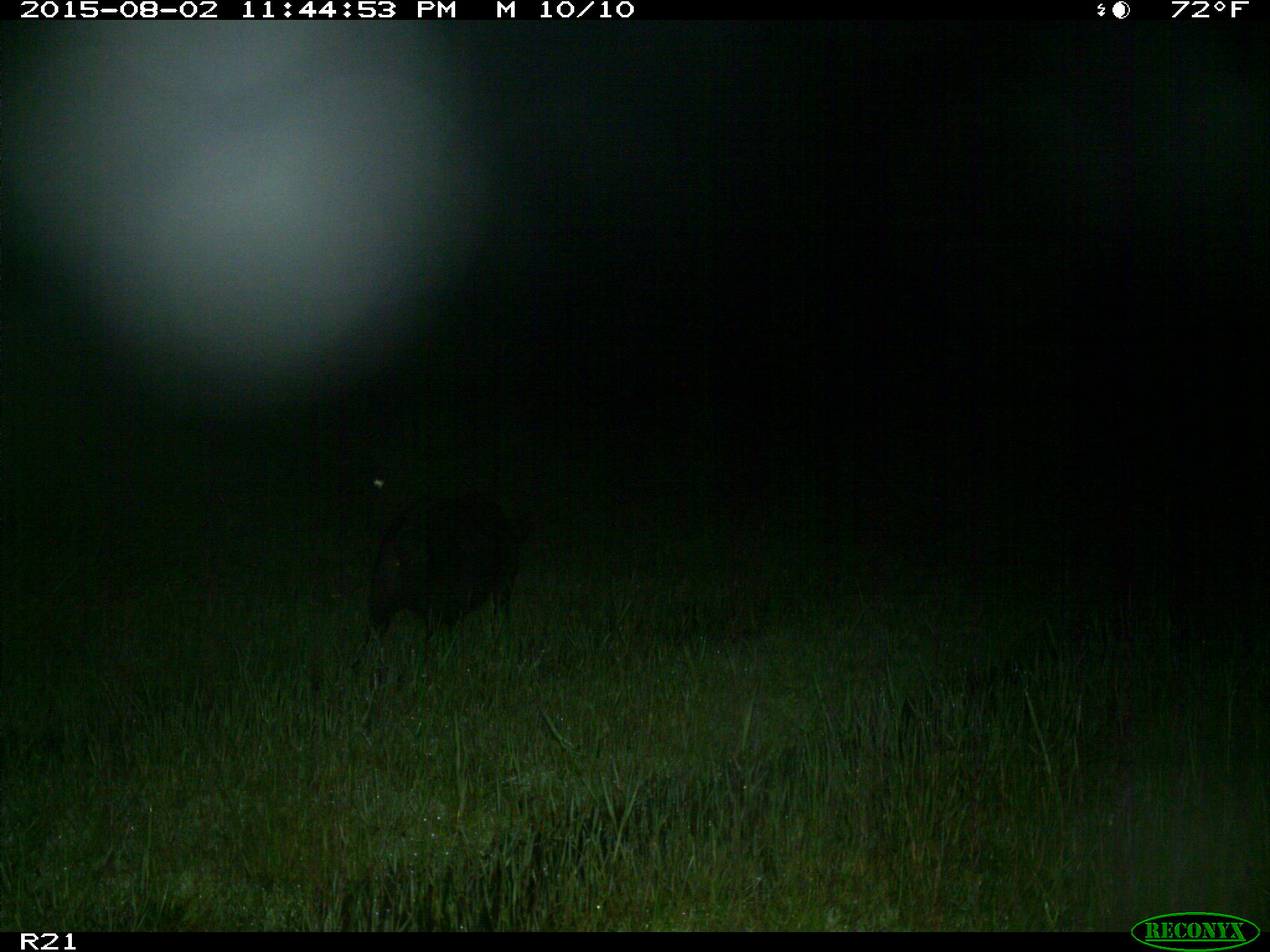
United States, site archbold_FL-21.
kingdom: Animalia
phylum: Chordata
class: Mammalia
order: Artiodactyla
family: Suidae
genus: Sus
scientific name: Sus scrofa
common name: wild boar